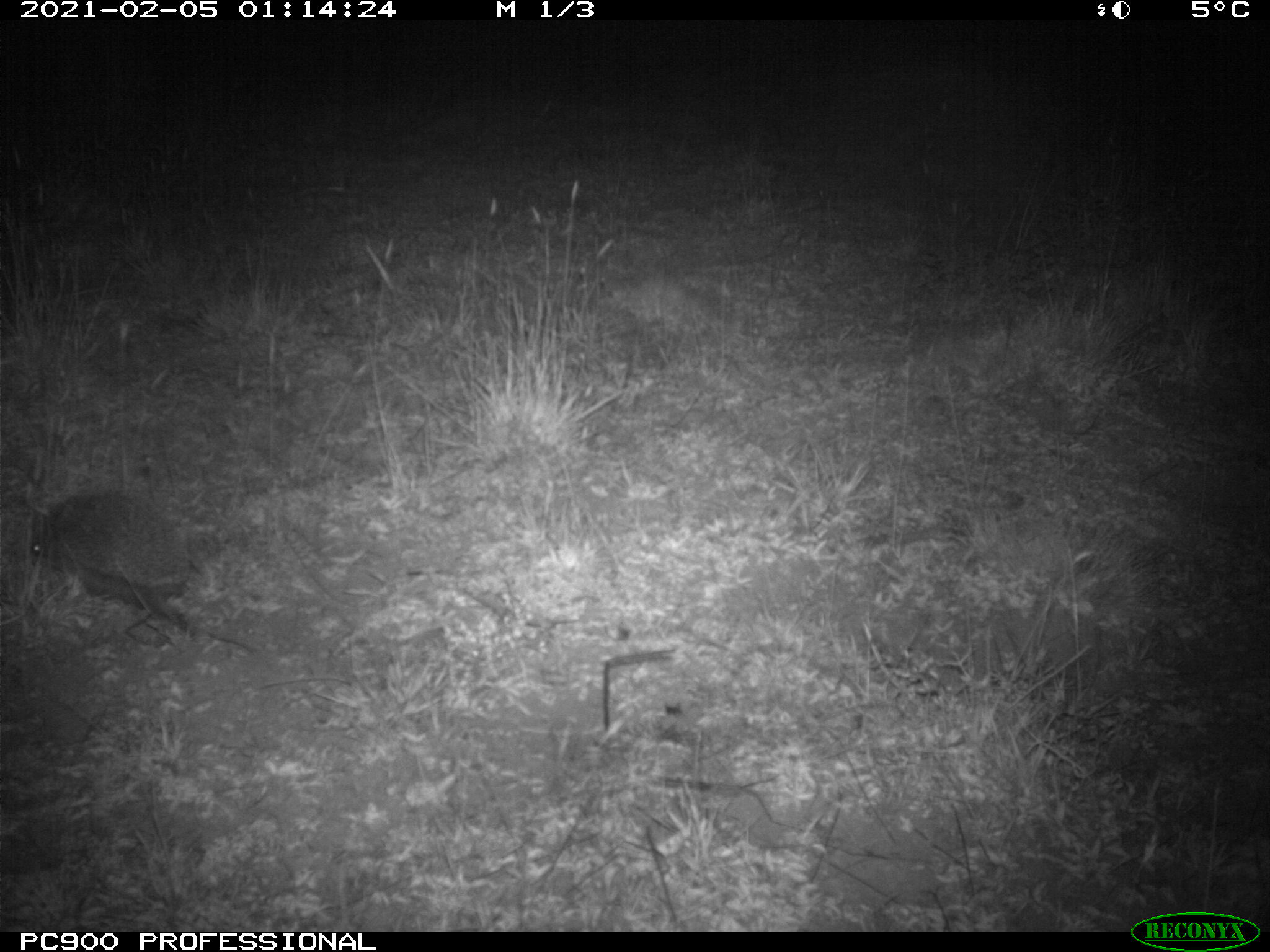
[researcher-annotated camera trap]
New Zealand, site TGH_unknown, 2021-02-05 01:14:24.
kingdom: Animalia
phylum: Chordata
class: Mammalia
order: Eulipotyphla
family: Erinaceidae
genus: Erinaceus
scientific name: Erinaceus europaeus europaeus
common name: european hedgehog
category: hedgehog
Hedgehog (european hedgehog) (Erinaceus europaeus europaeus).